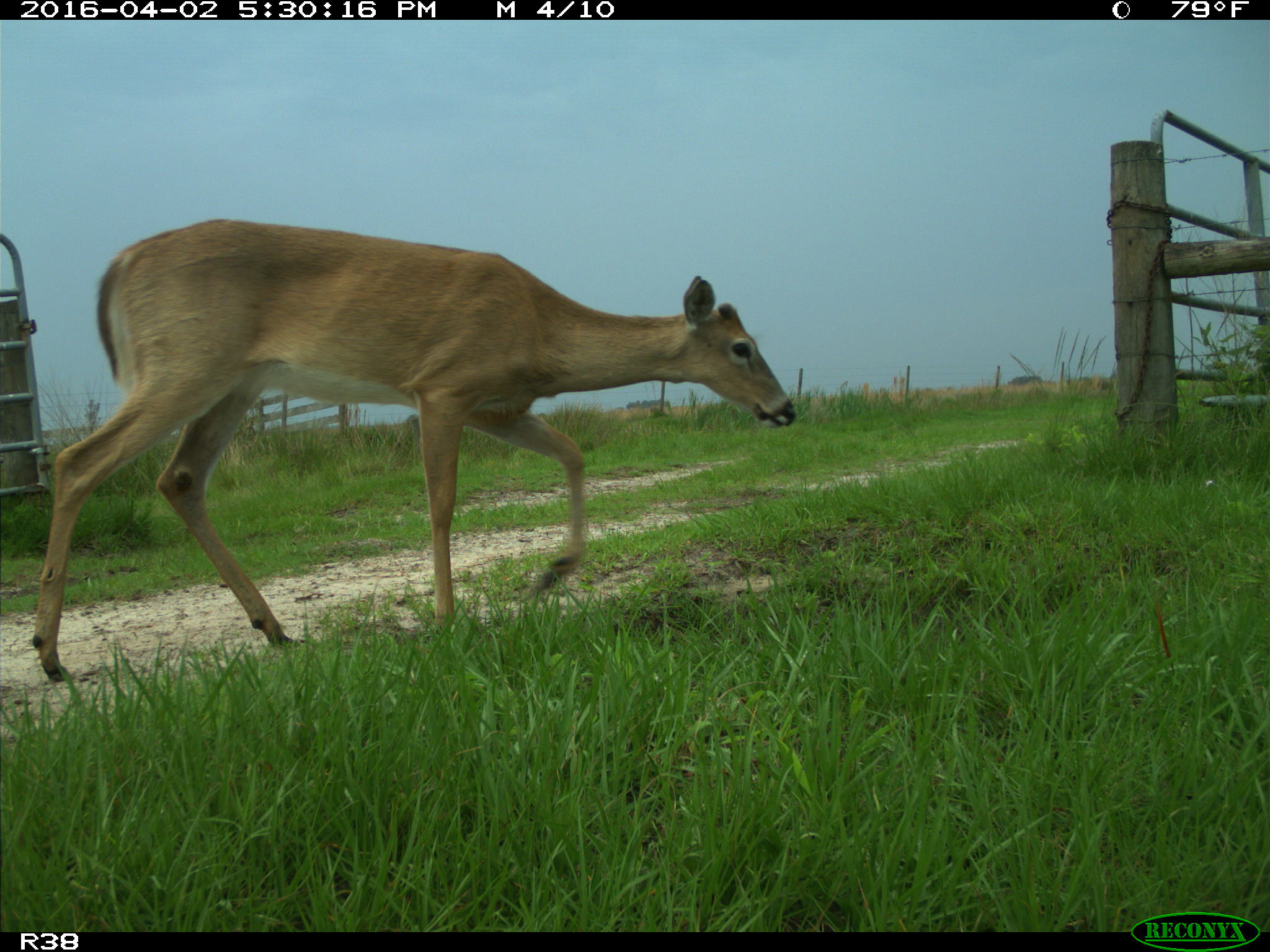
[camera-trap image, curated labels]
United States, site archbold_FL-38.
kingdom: Animalia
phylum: Chordata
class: Mammalia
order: Artiodactyla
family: Cervidae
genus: Odocoileus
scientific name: Odocoileus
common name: deer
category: unidentified deer